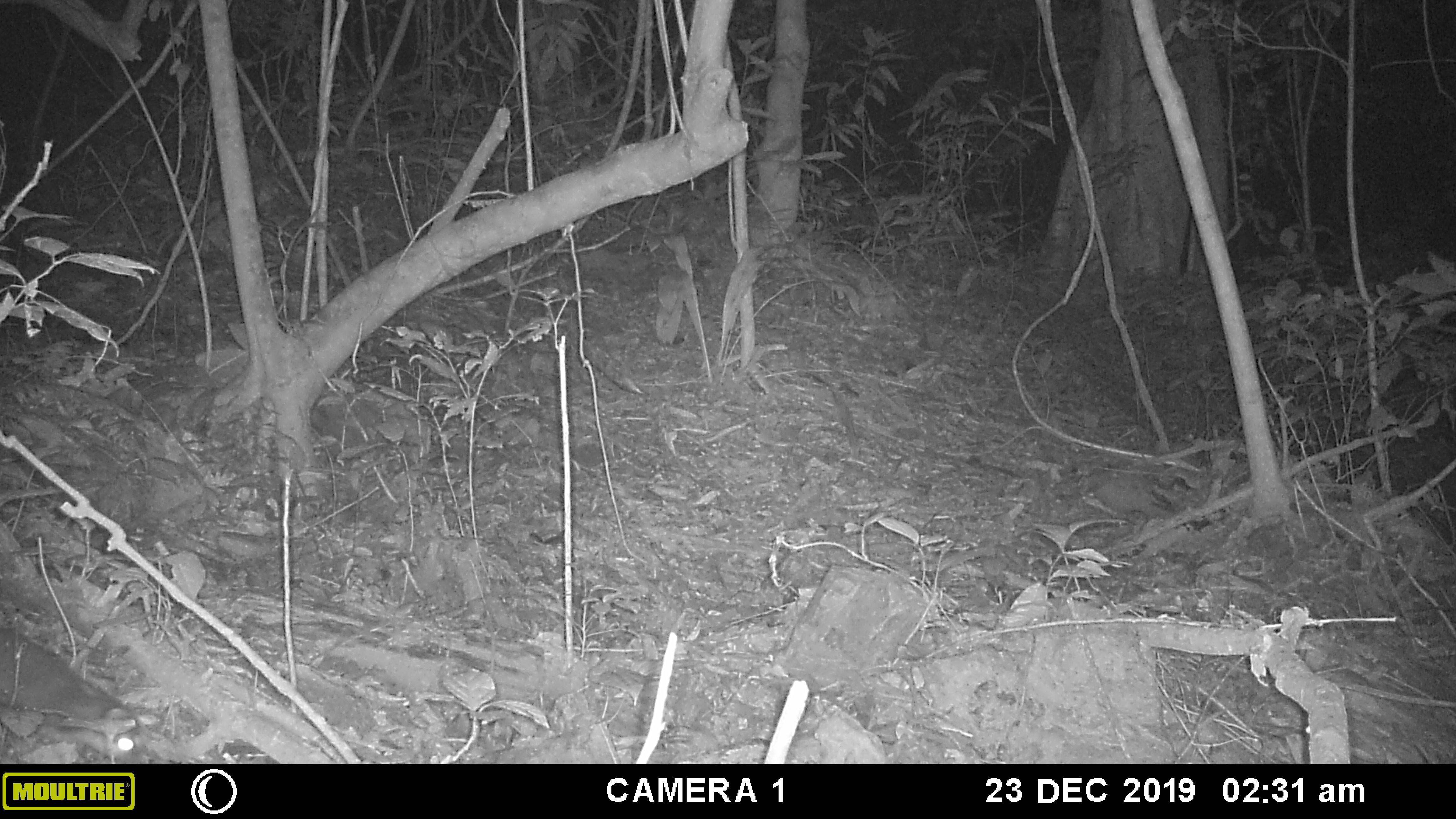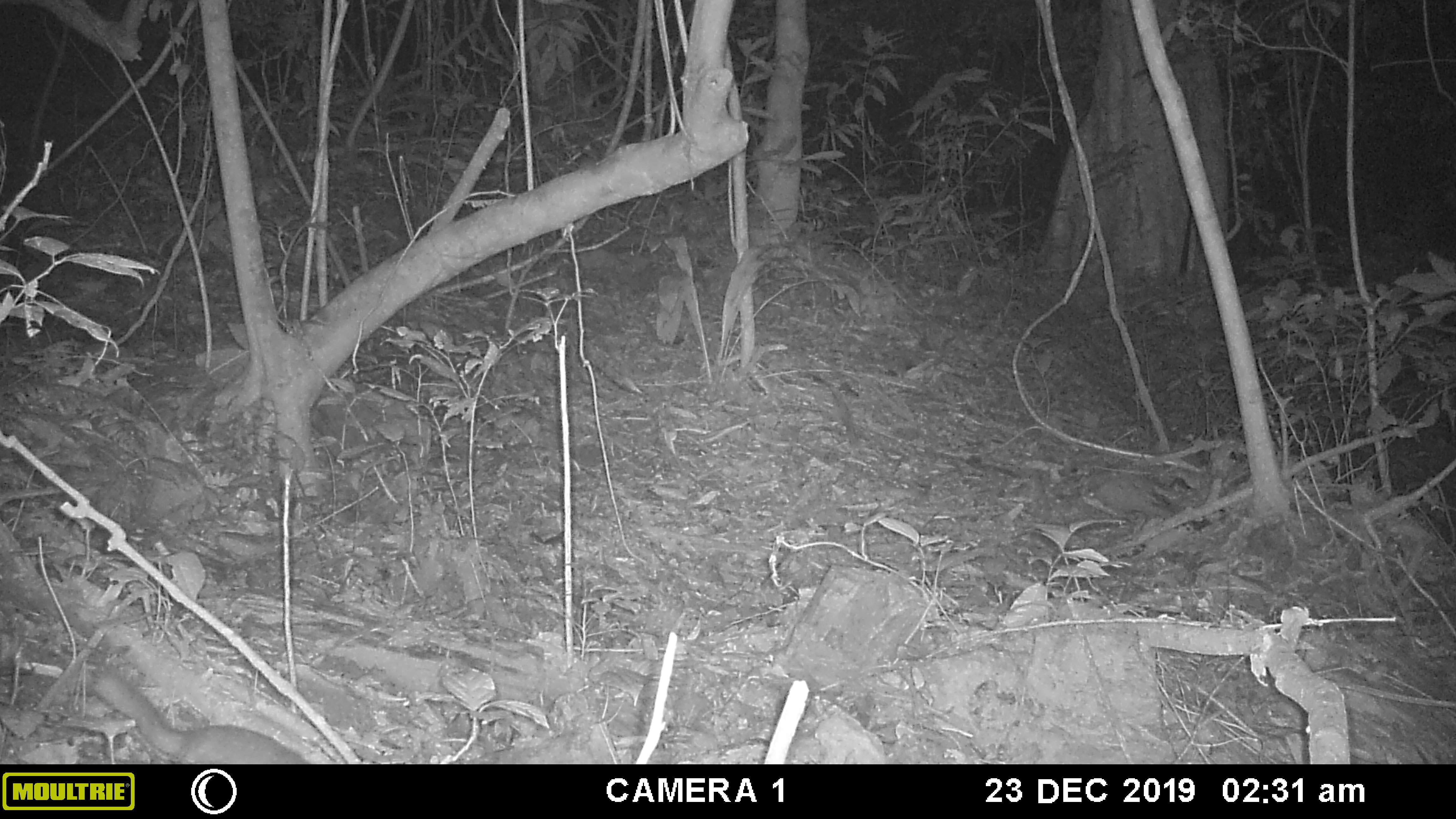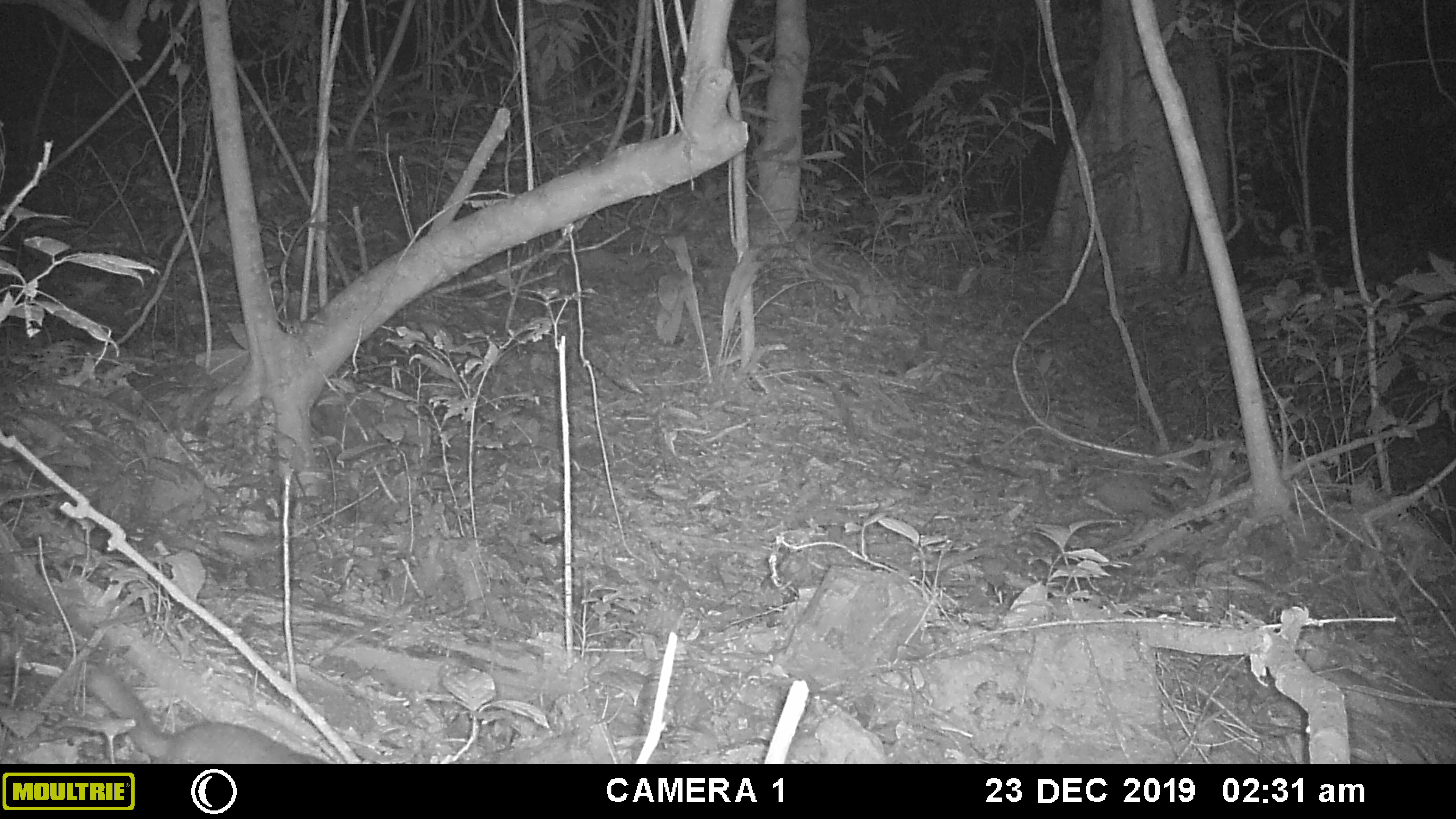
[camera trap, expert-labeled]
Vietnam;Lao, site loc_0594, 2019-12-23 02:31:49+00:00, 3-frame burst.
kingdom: Animalia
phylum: Chordata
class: Mammalia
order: Carnivora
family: Mustelidae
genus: Melogale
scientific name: Melogale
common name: ferret badger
Ferret badger (Melogale). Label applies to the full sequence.